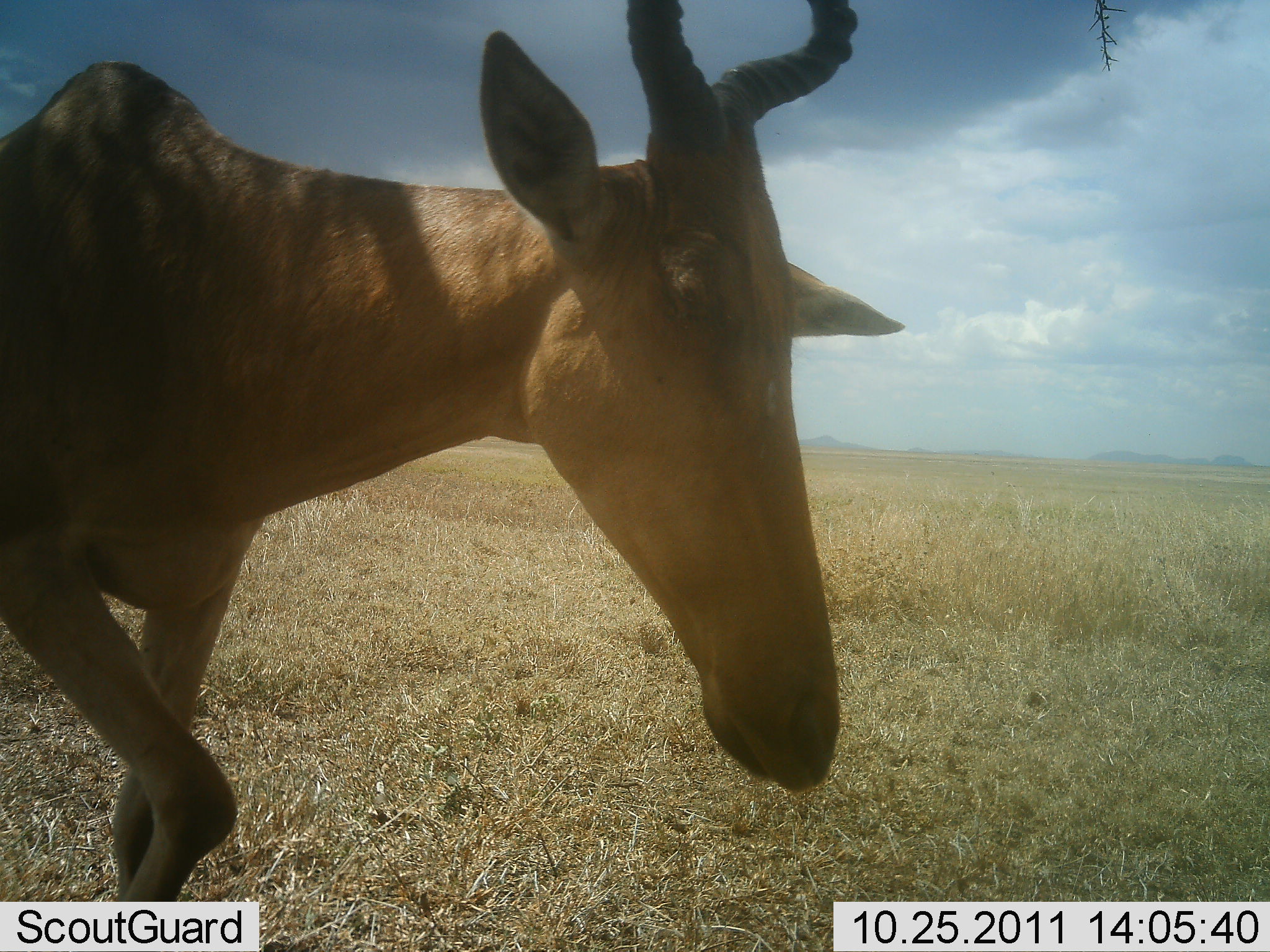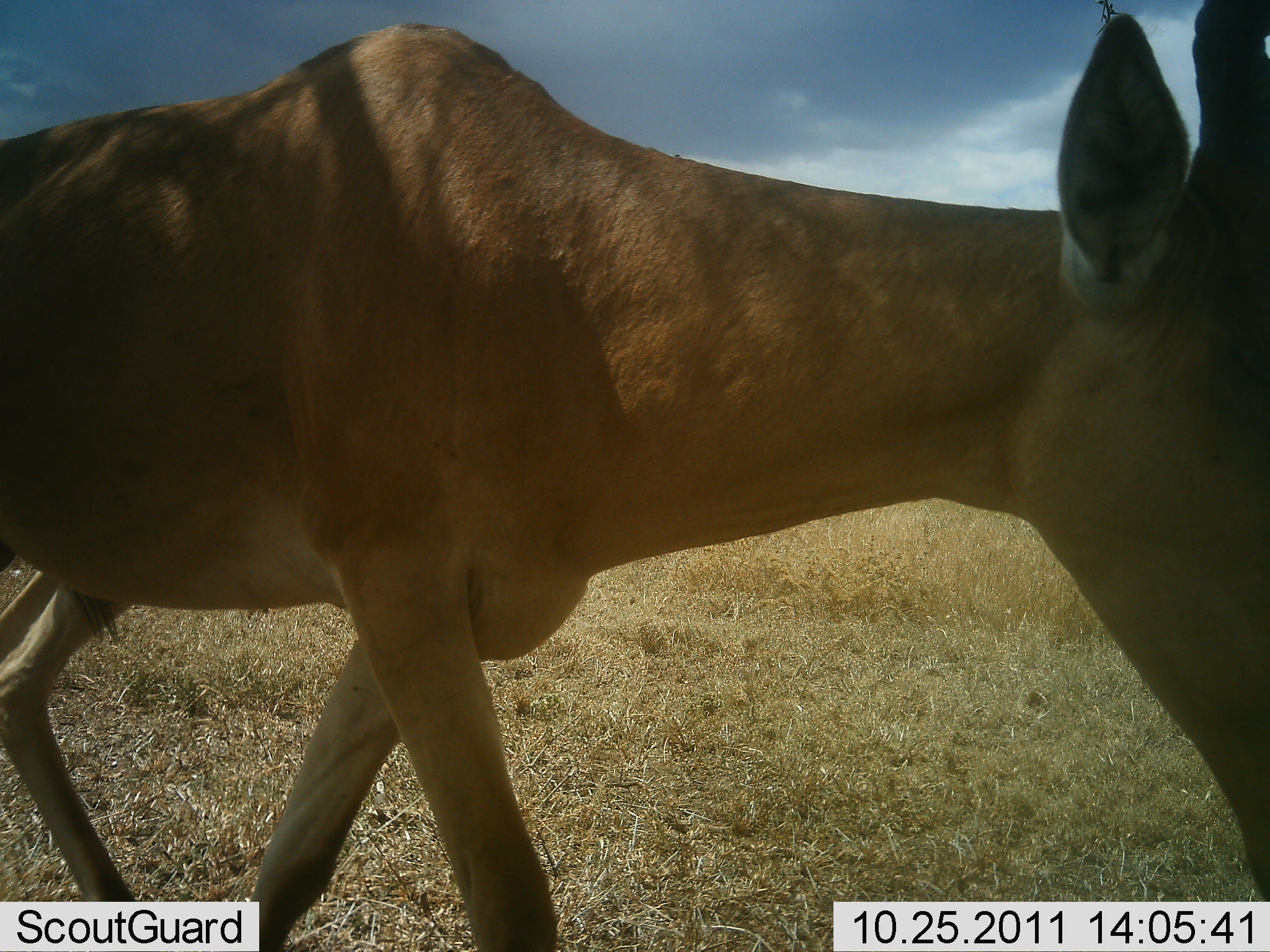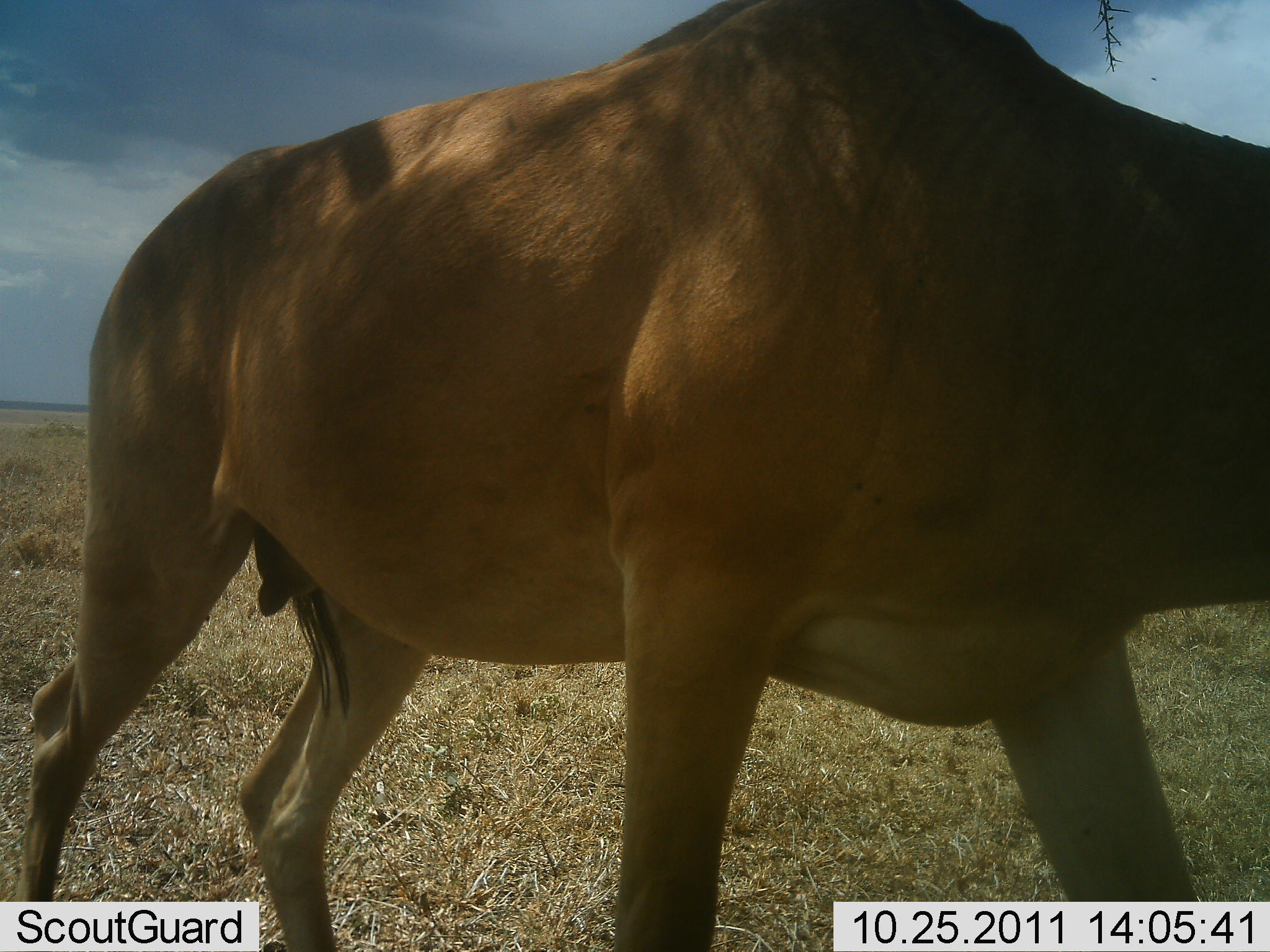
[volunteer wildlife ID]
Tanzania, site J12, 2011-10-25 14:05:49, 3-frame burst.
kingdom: Animalia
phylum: Chordata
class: Mammalia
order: Artiodactyla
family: Bovidae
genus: Alcelaphus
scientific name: Alcelaphus buselaphus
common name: hartebeest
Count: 1.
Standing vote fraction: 0%.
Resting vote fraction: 0%.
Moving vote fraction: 100%.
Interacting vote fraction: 0%.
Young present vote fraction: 0%.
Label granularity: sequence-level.